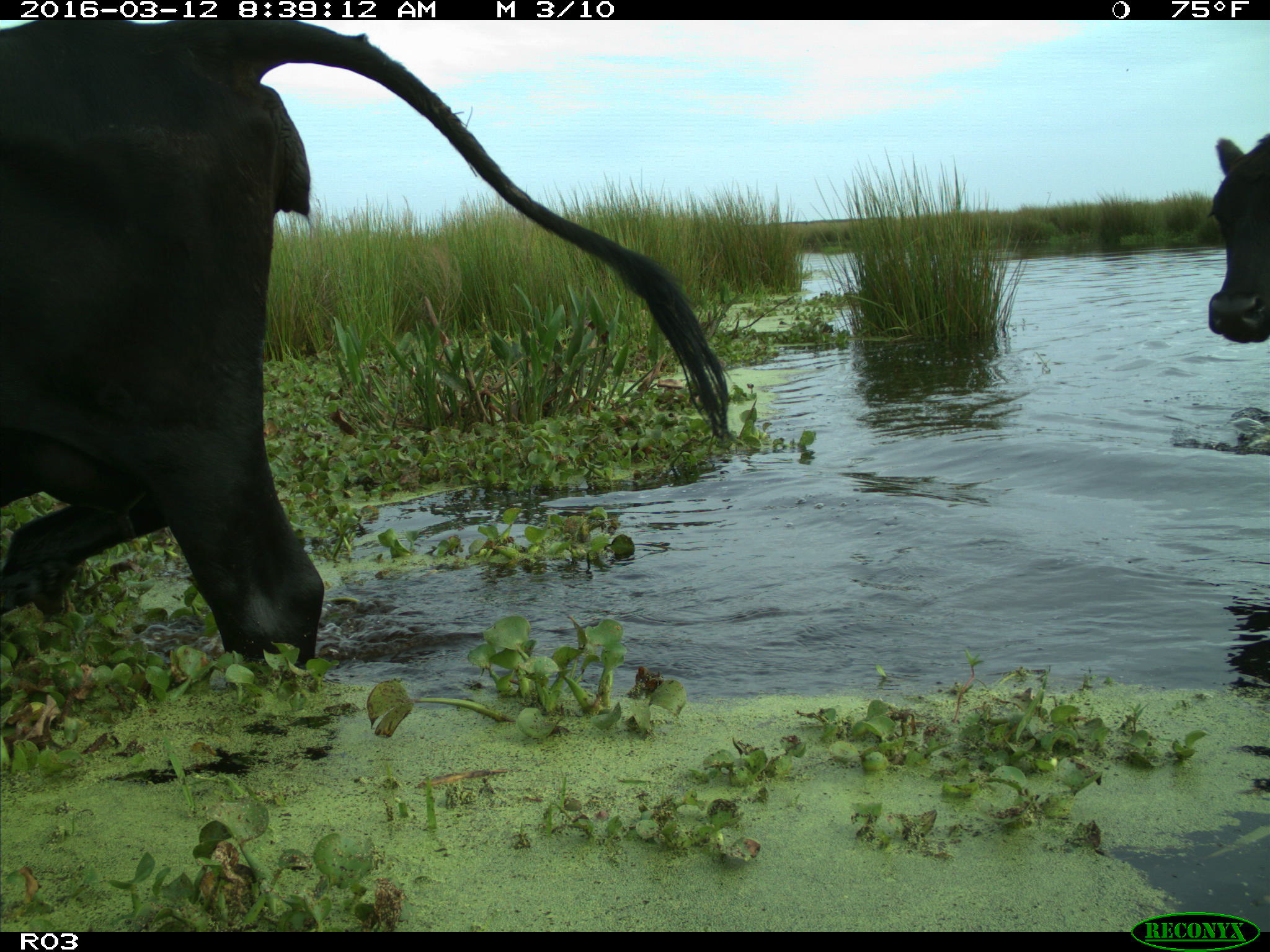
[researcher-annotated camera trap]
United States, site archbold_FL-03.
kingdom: Animalia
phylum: Chordata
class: Mammalia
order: Artiodactyla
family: Bovidae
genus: Bos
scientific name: Bos taurus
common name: domestic cow